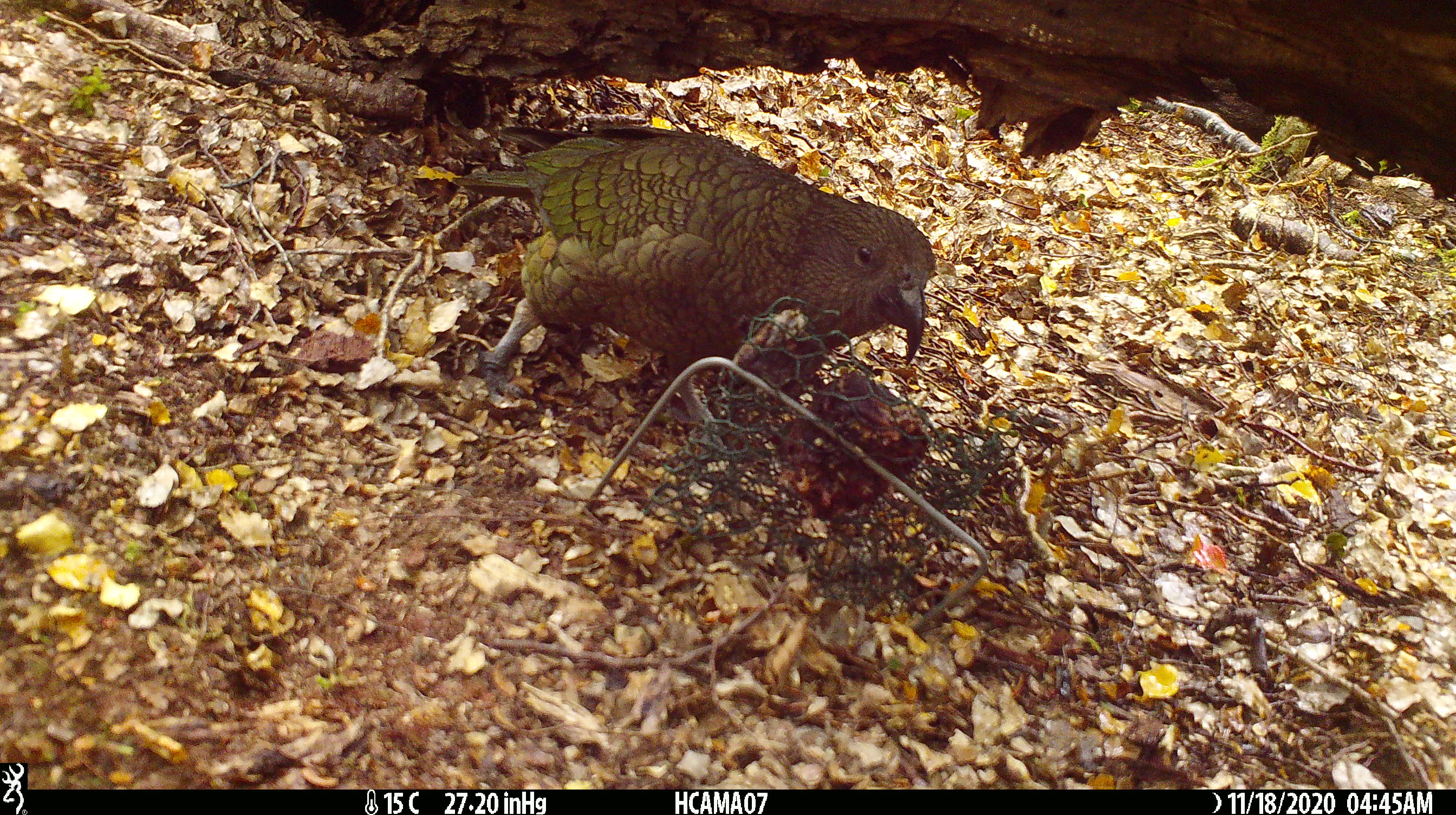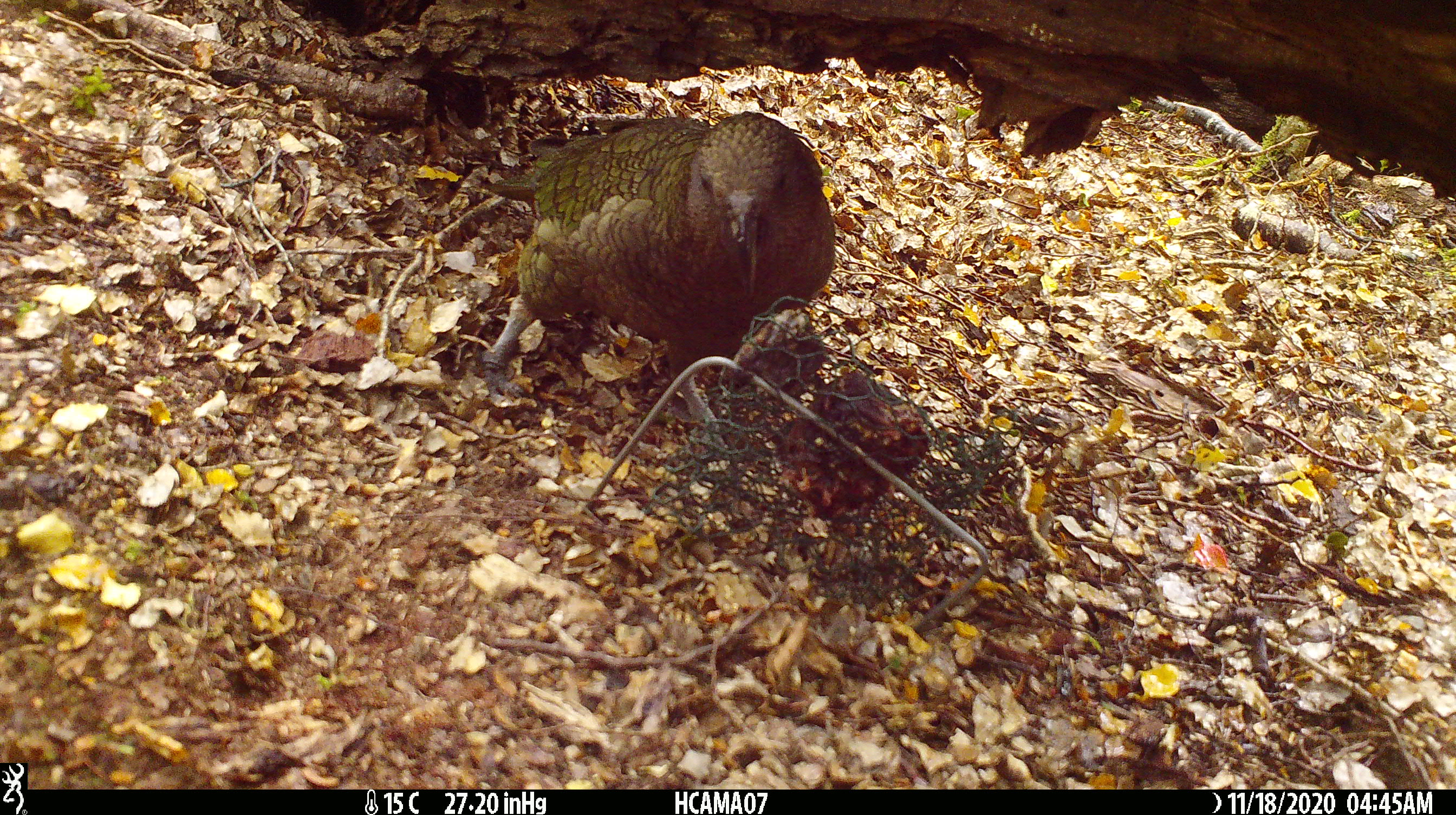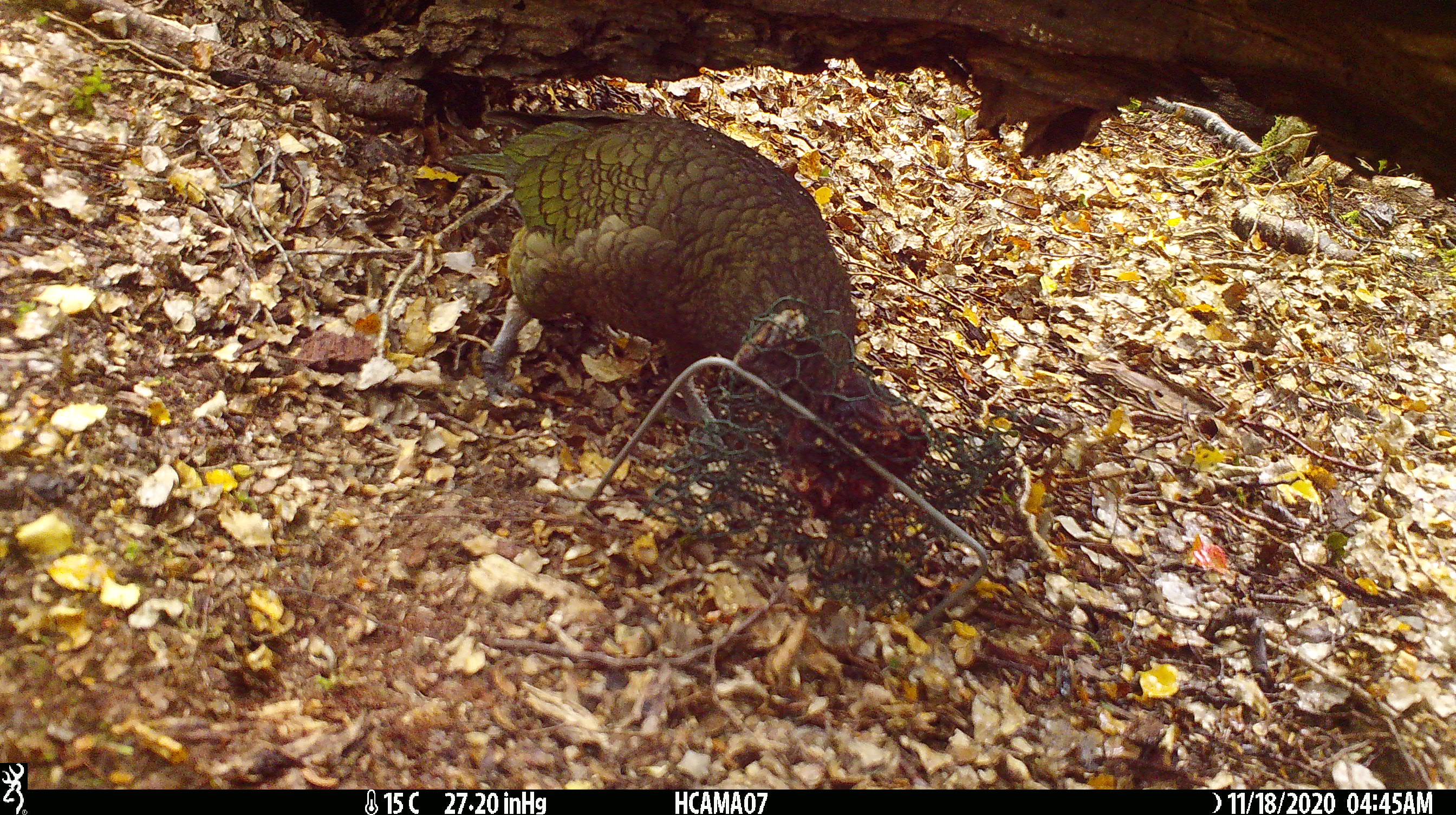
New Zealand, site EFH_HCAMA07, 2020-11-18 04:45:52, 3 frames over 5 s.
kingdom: Animalia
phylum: Chordata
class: Aves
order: Psittaciformes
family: Strigopidae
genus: Nestor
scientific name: Nestor notabilis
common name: kea